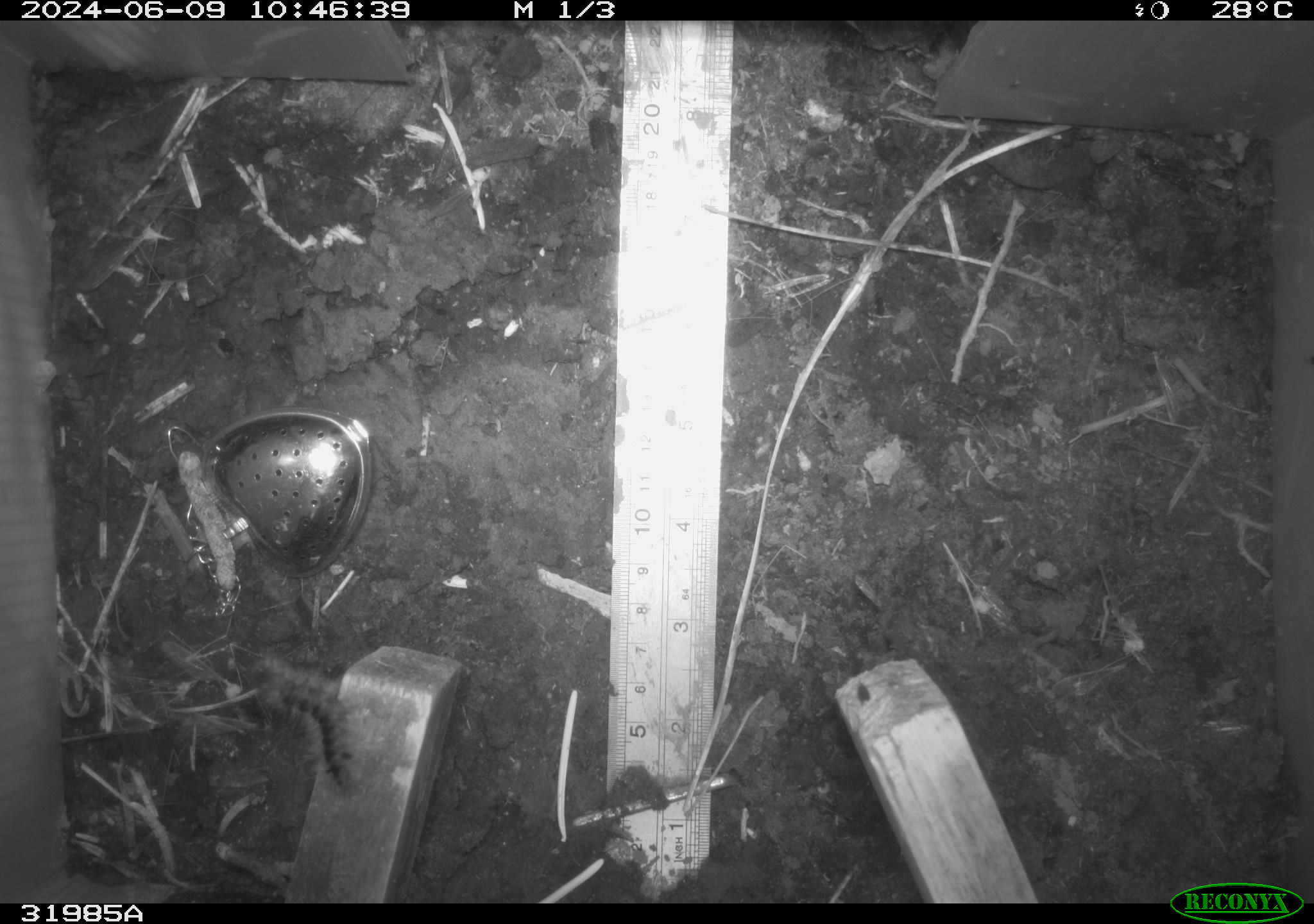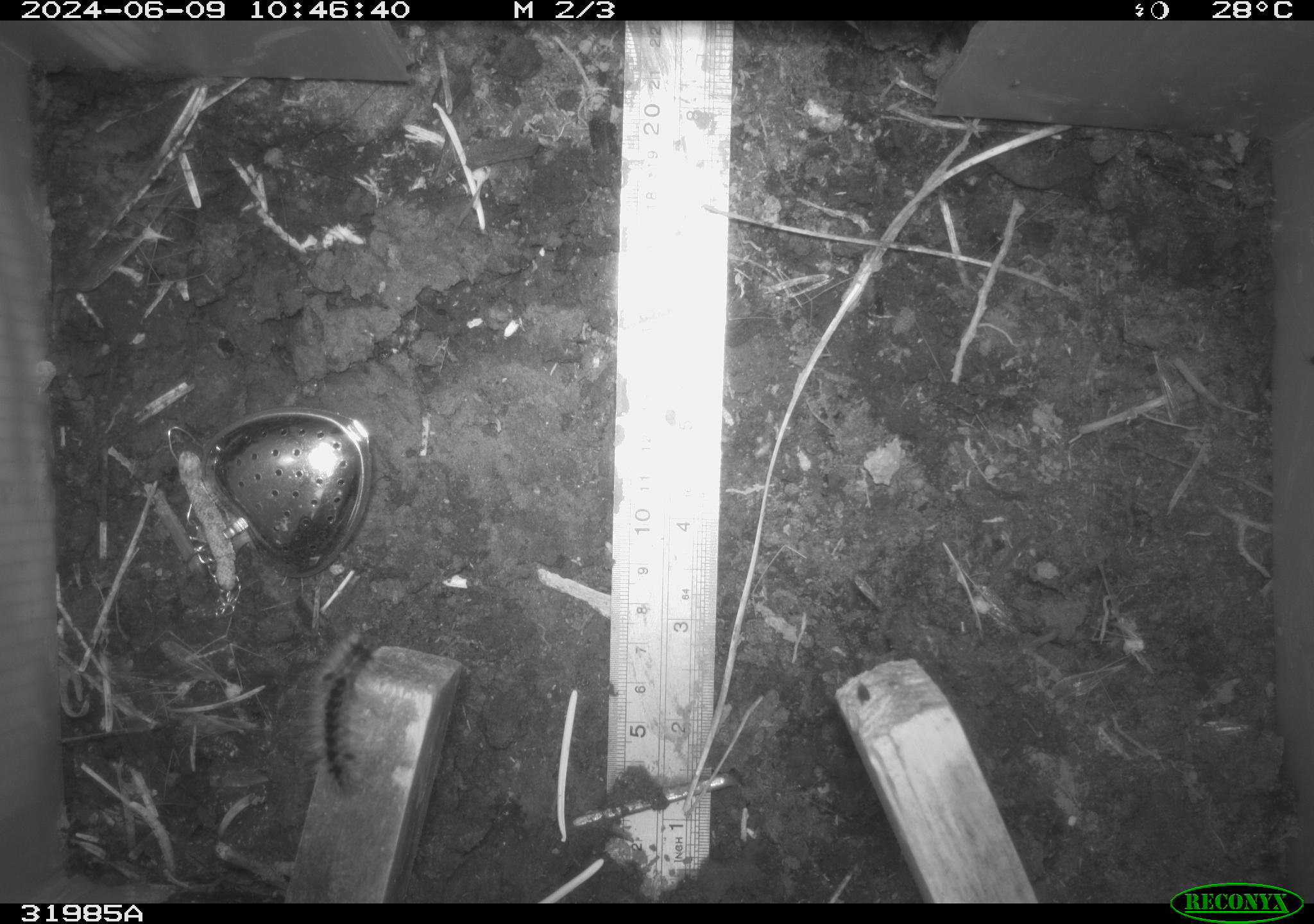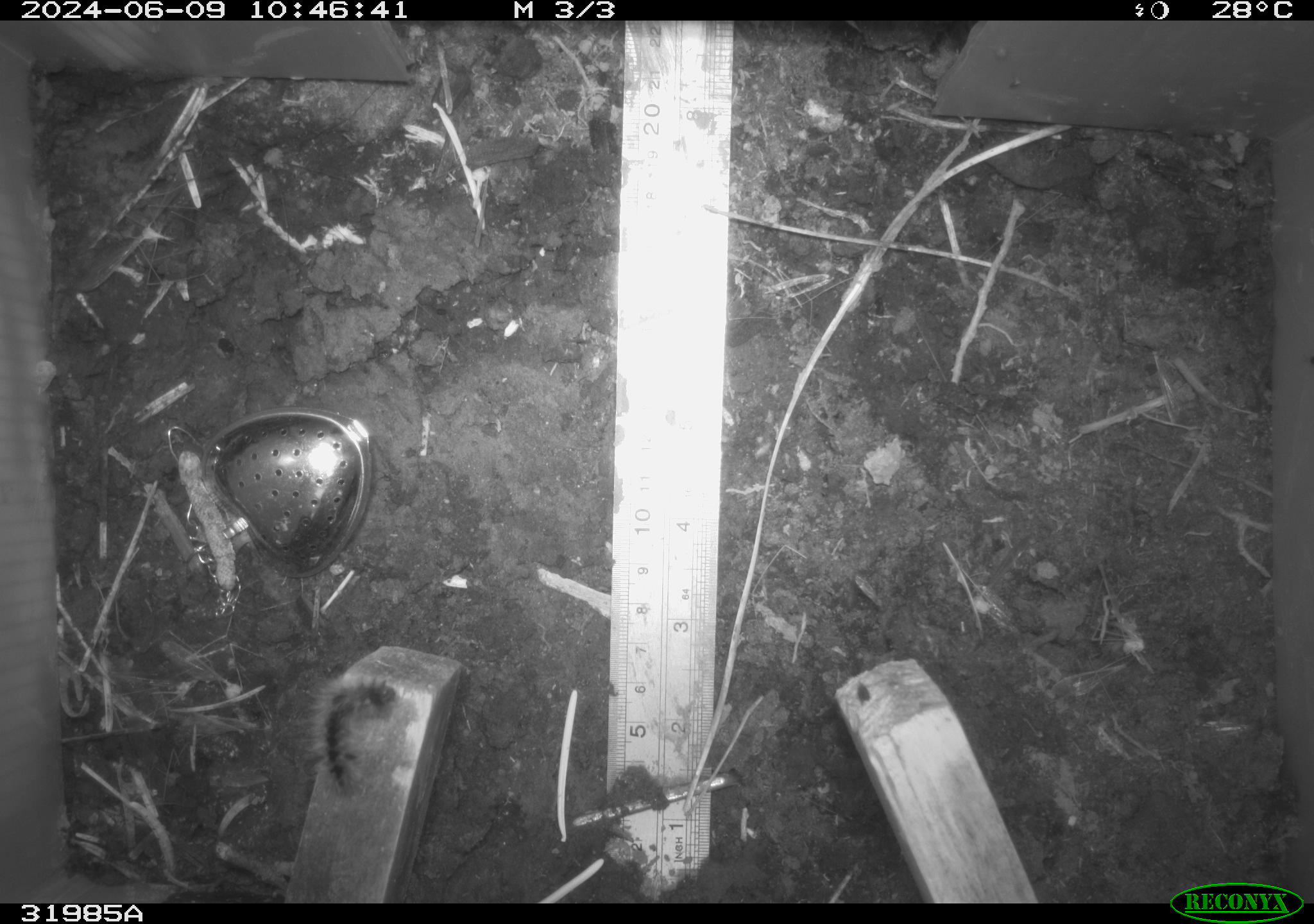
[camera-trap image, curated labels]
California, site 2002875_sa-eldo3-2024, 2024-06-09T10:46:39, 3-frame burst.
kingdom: Animalia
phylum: Arthropoda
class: Insecta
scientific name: Insecta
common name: insect